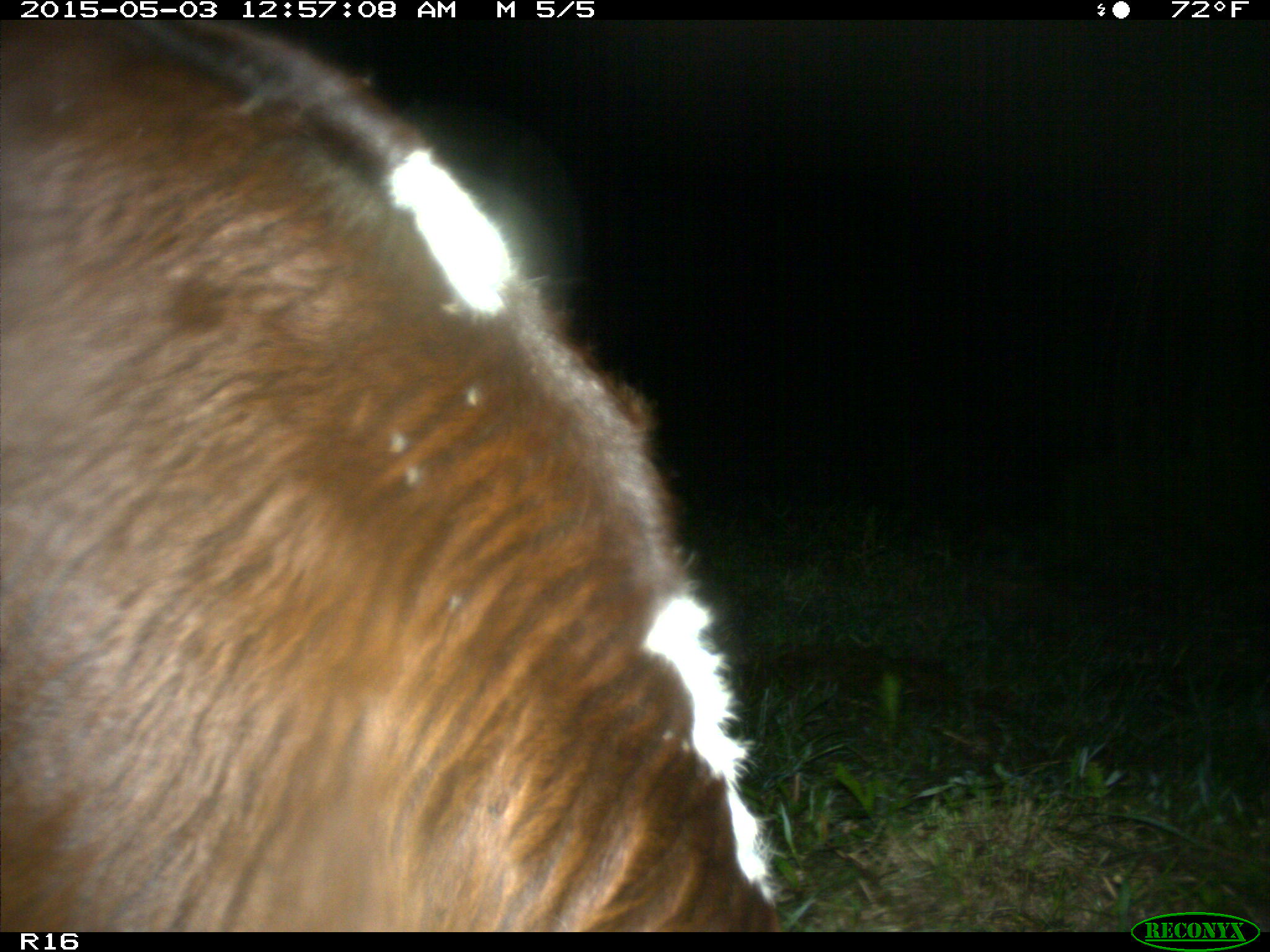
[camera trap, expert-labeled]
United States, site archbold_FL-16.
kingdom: Animalia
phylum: Chordata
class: Mammalia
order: Artiodactyla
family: Bovidae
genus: Bos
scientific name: Bos taurus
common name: domestic cow